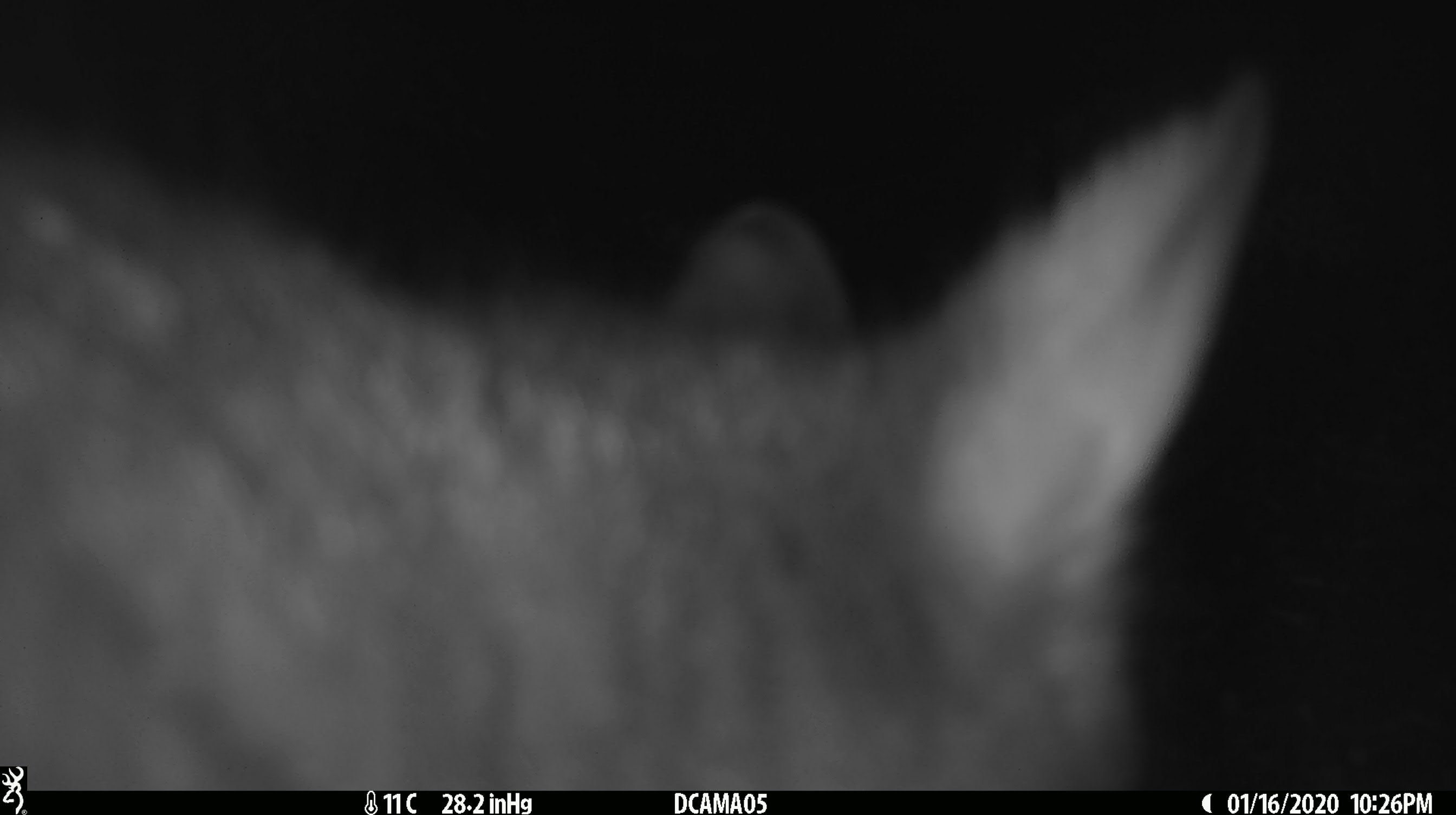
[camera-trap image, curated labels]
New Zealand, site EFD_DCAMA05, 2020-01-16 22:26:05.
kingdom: Animalia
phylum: Chordata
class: Mammalia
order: Diprotodontia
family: Phalangeridae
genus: Trichosurus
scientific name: Trichosurus vulpecula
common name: common brushtail possum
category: possum